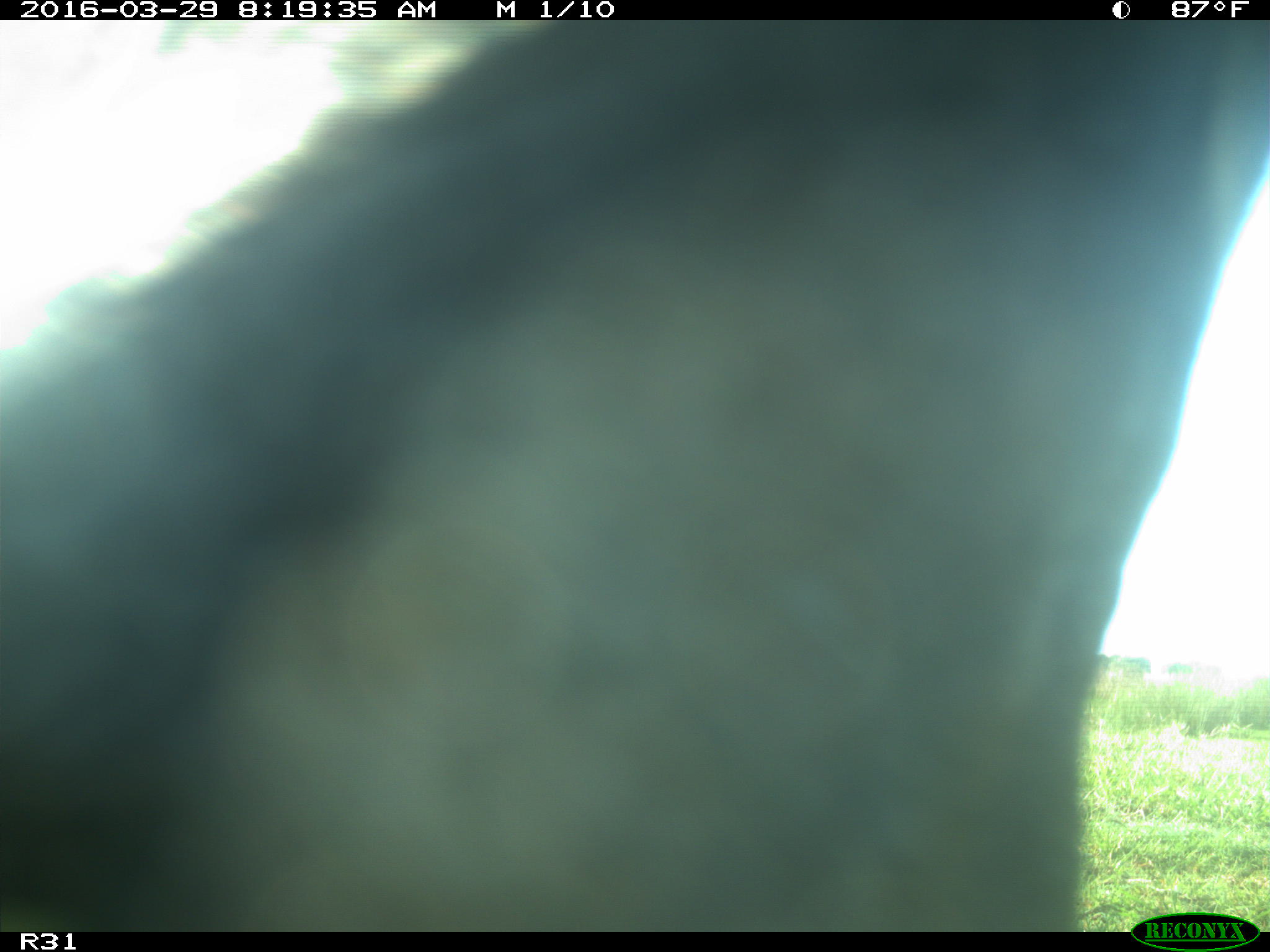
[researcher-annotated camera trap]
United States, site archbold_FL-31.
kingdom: Animalia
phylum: Chordata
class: Mammalia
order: Artiodactyla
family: Bovidae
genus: Bos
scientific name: Bos taurus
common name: domestic cow